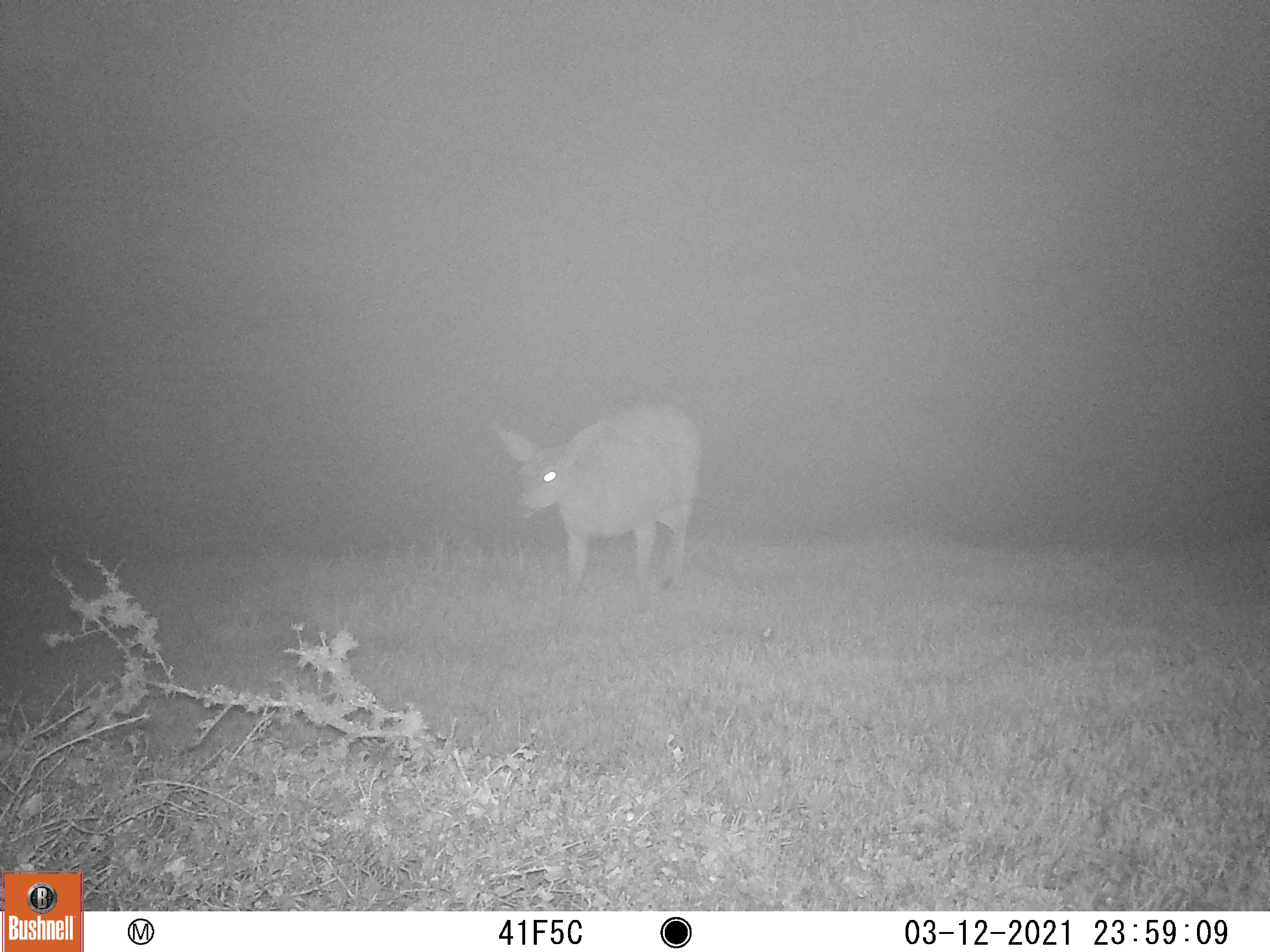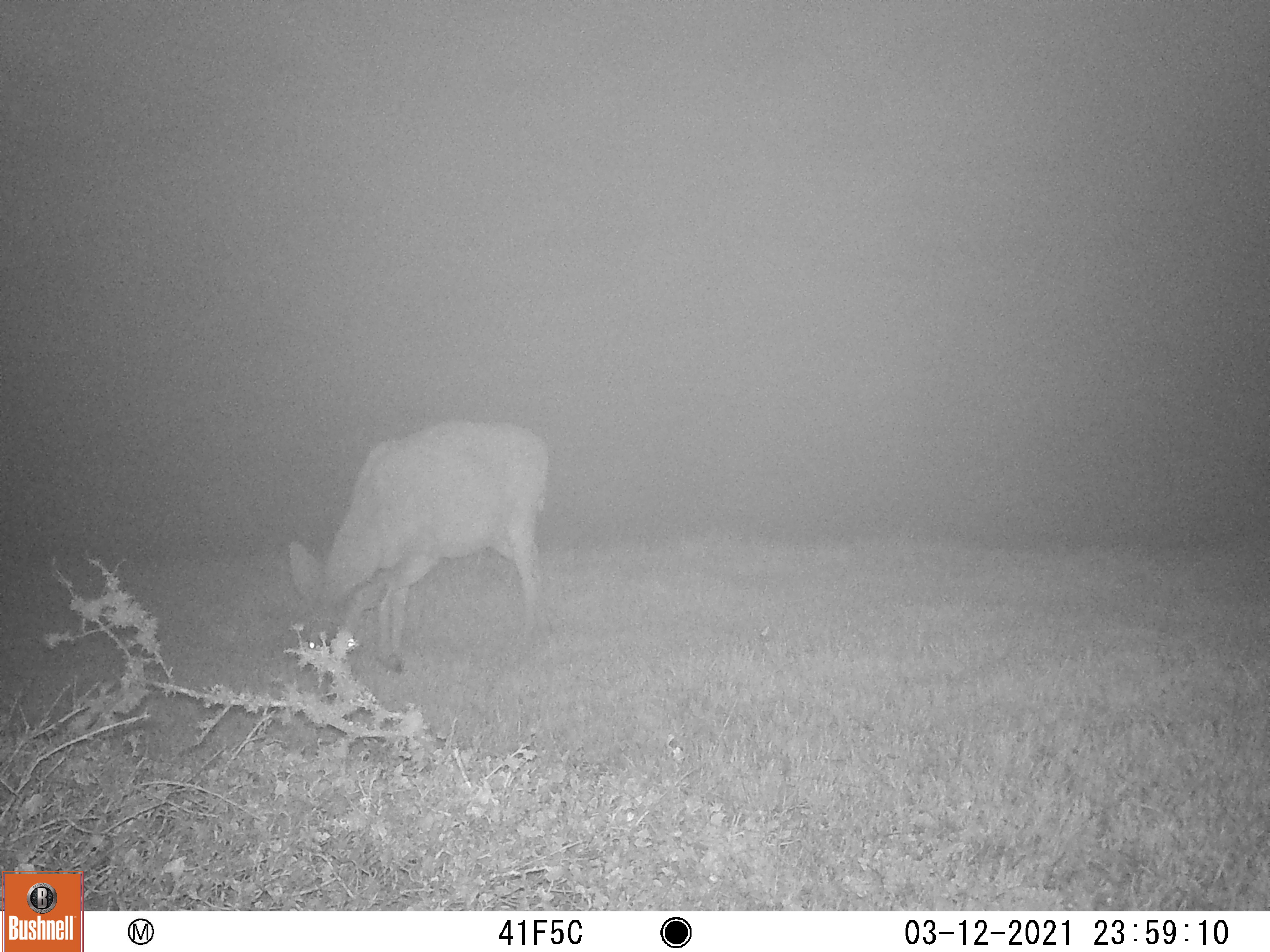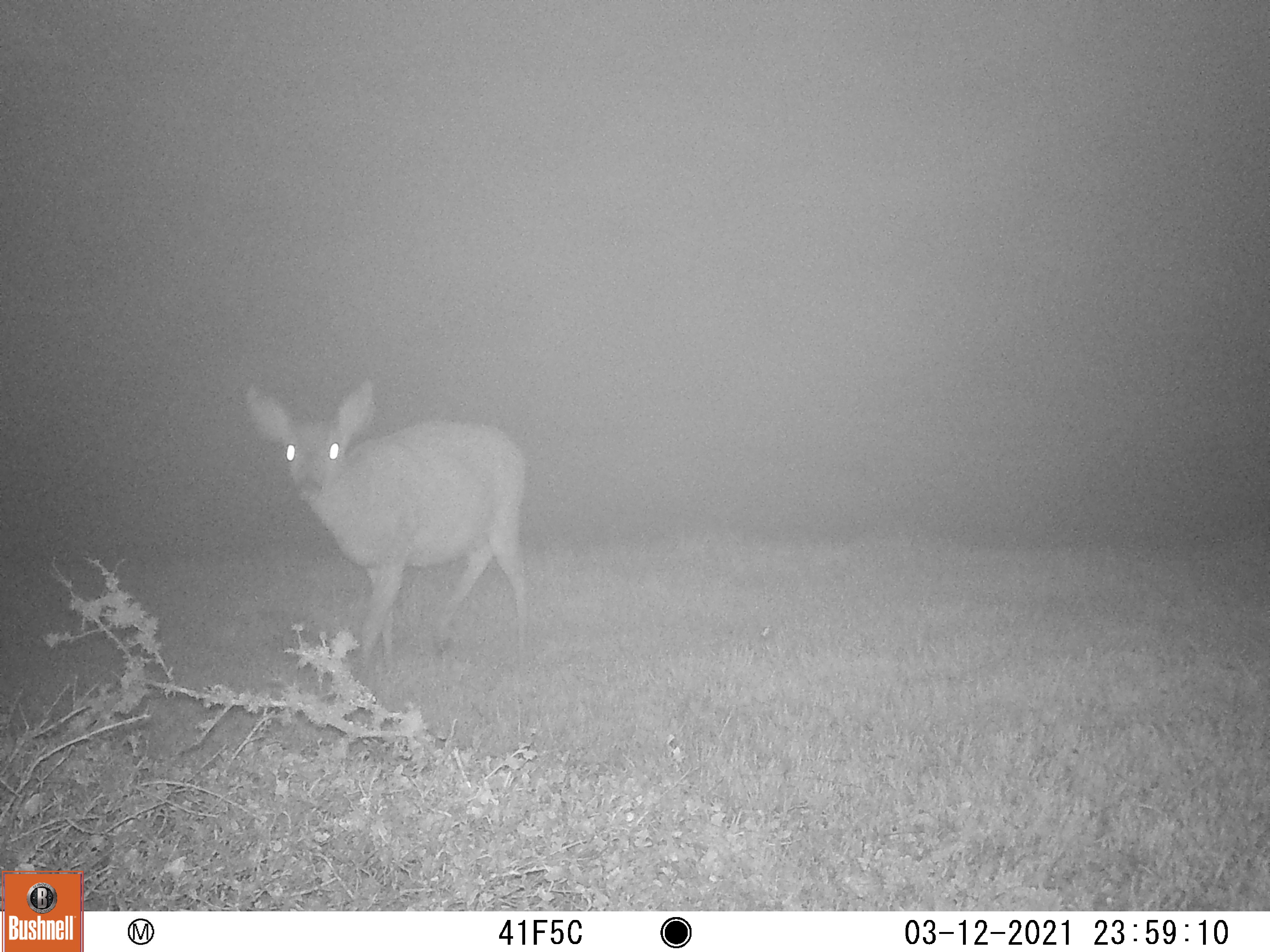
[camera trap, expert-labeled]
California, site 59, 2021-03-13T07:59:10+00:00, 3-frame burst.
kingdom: Animalia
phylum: Chordata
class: Mammalia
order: Artiodactyla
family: Cervidae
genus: Odocoileus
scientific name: Odocoileus hemionus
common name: mule deer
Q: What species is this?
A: Mule deer (Odocoileus hemionus).